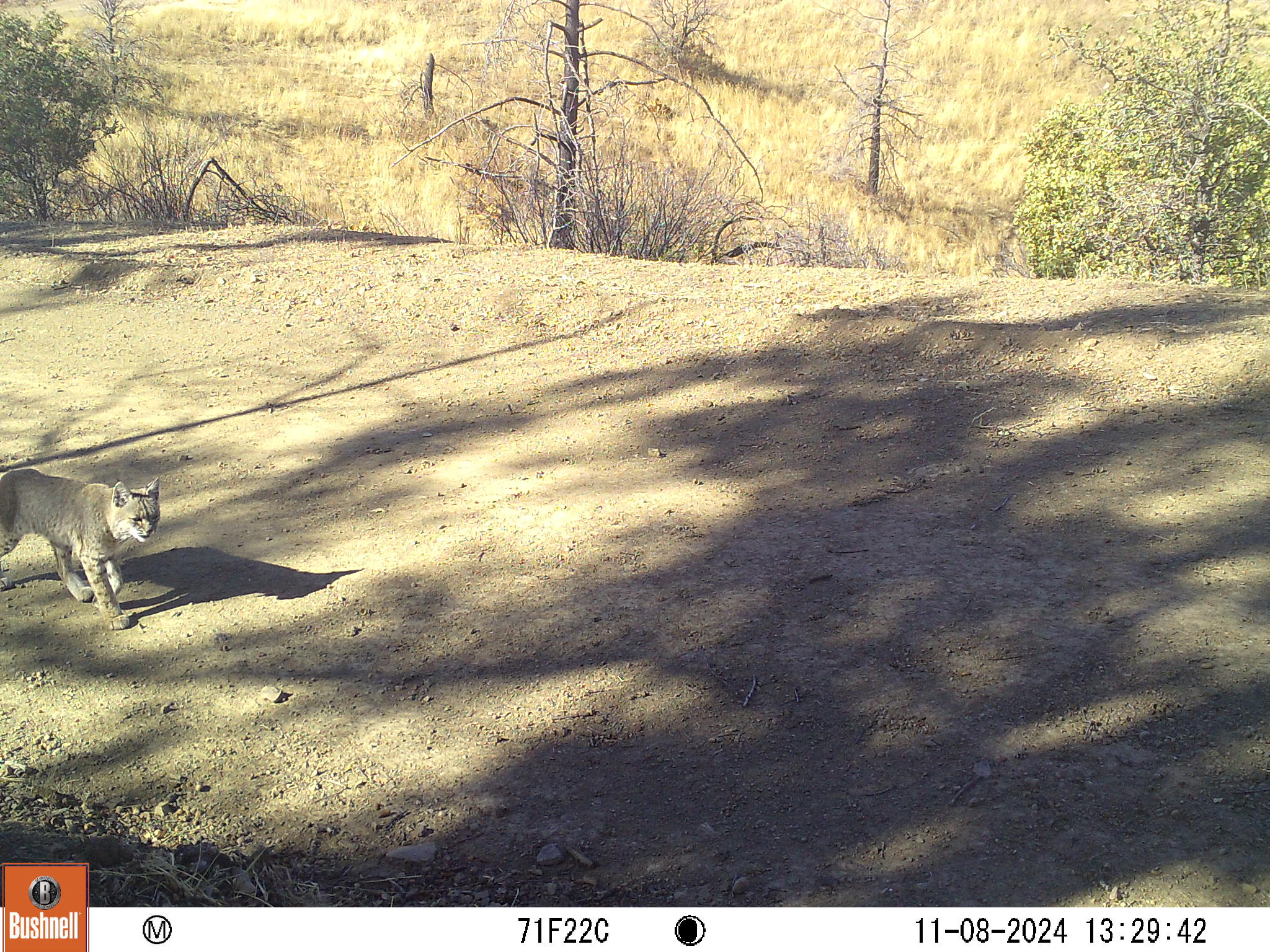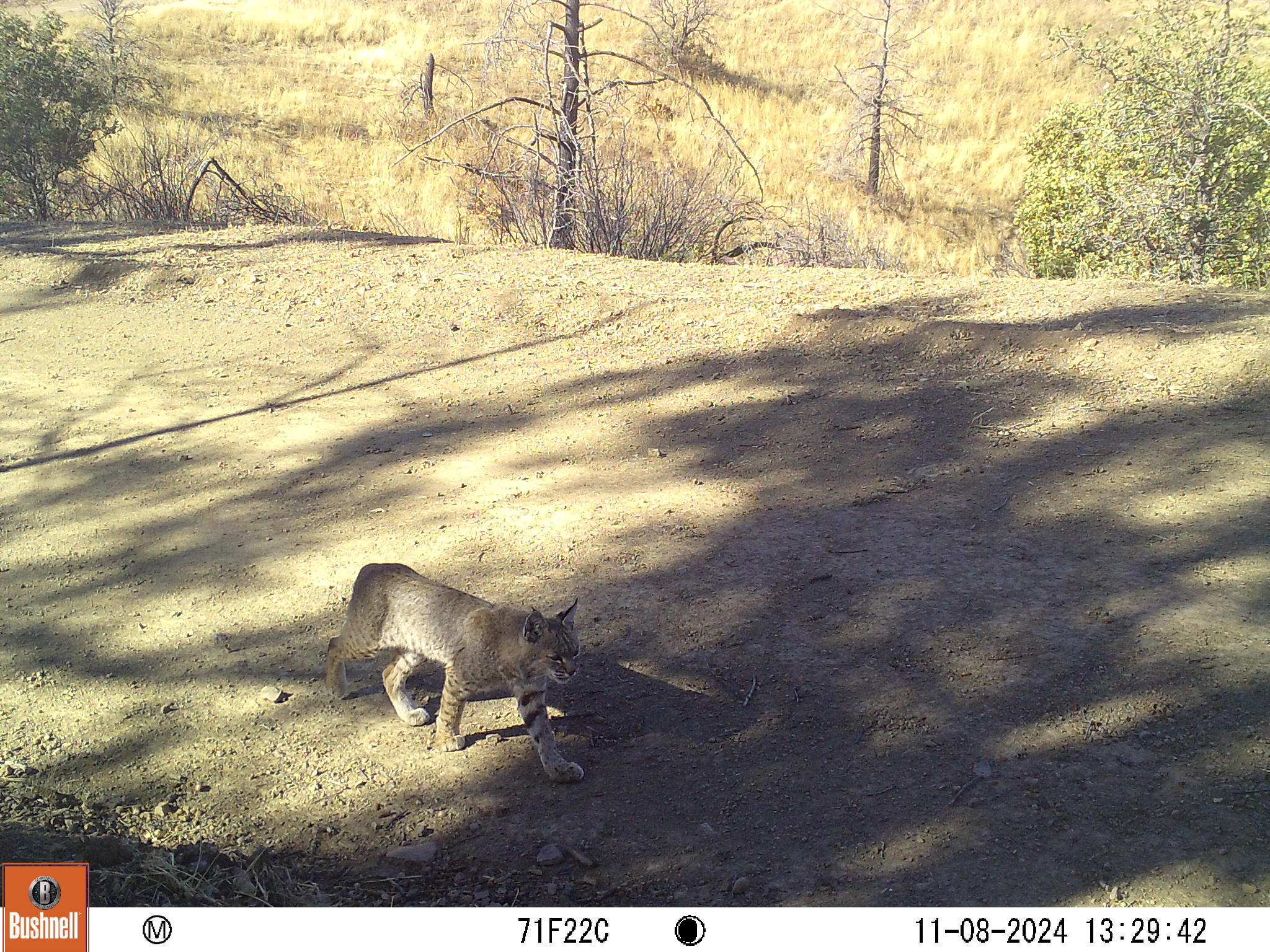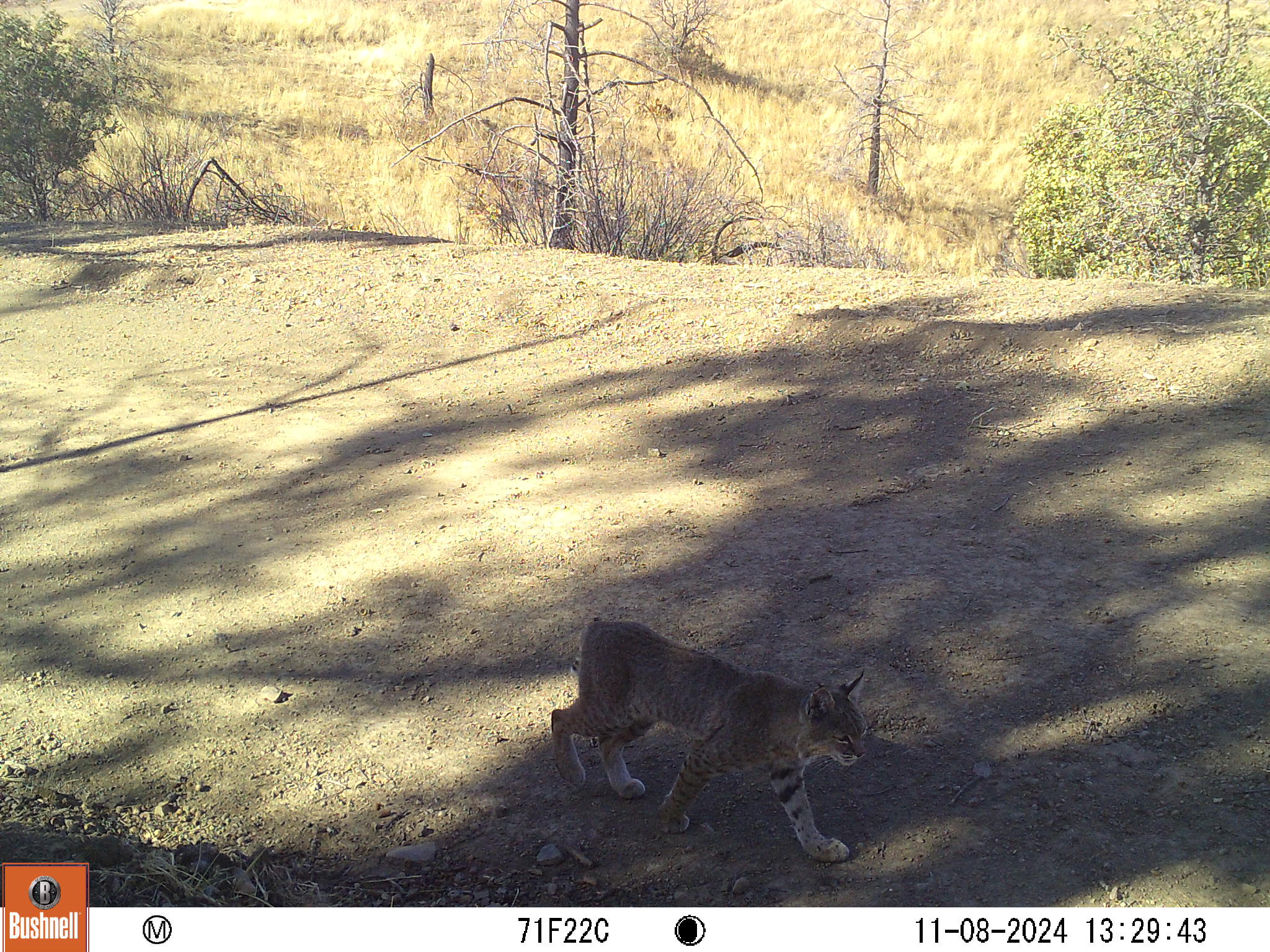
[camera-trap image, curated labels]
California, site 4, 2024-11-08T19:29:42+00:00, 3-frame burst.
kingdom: Animalia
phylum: Chordata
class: Mammalia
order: Carnivora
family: Felidae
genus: Lynx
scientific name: Lynx rufus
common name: bobcat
Bobcat (Lynx rufus).